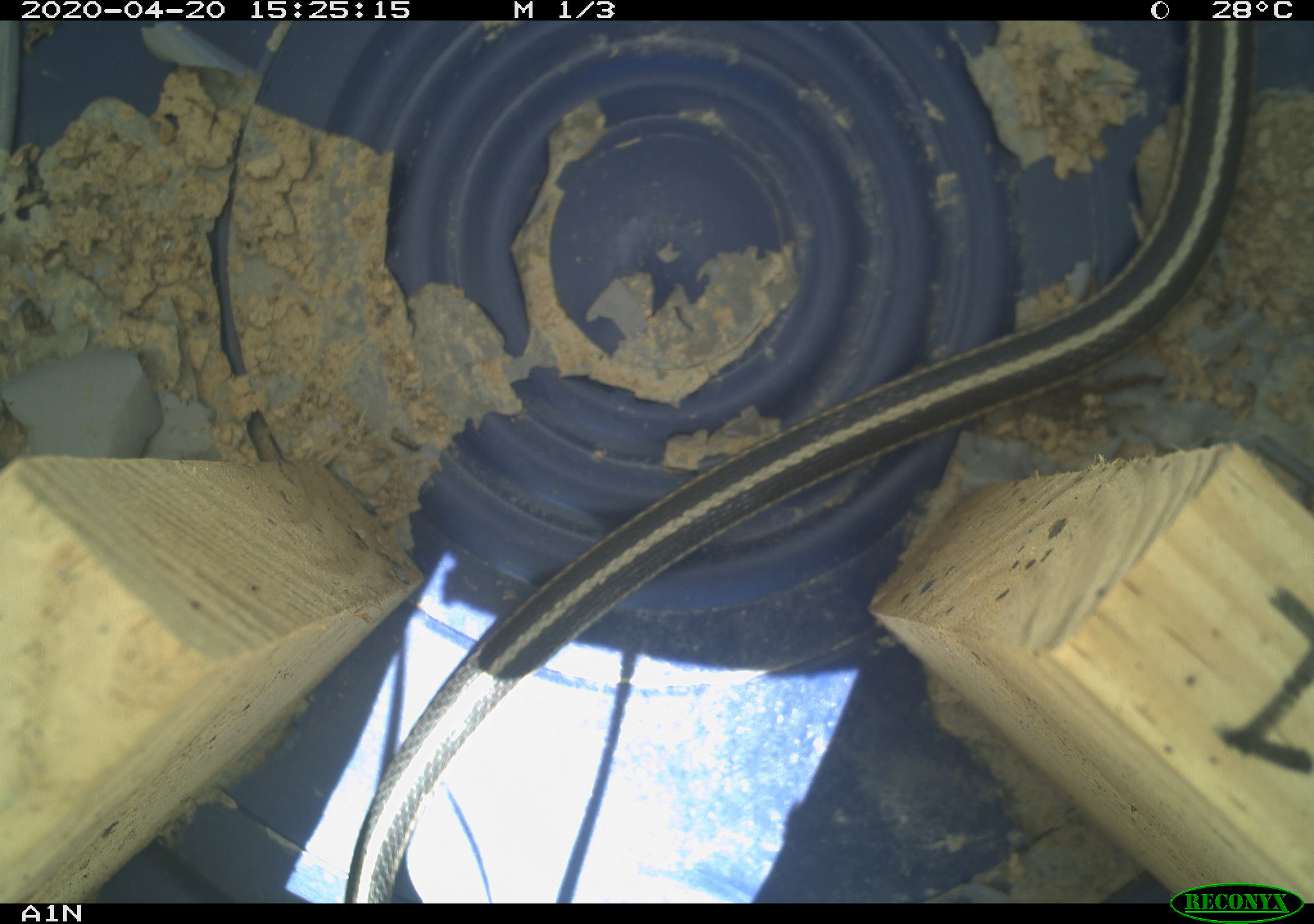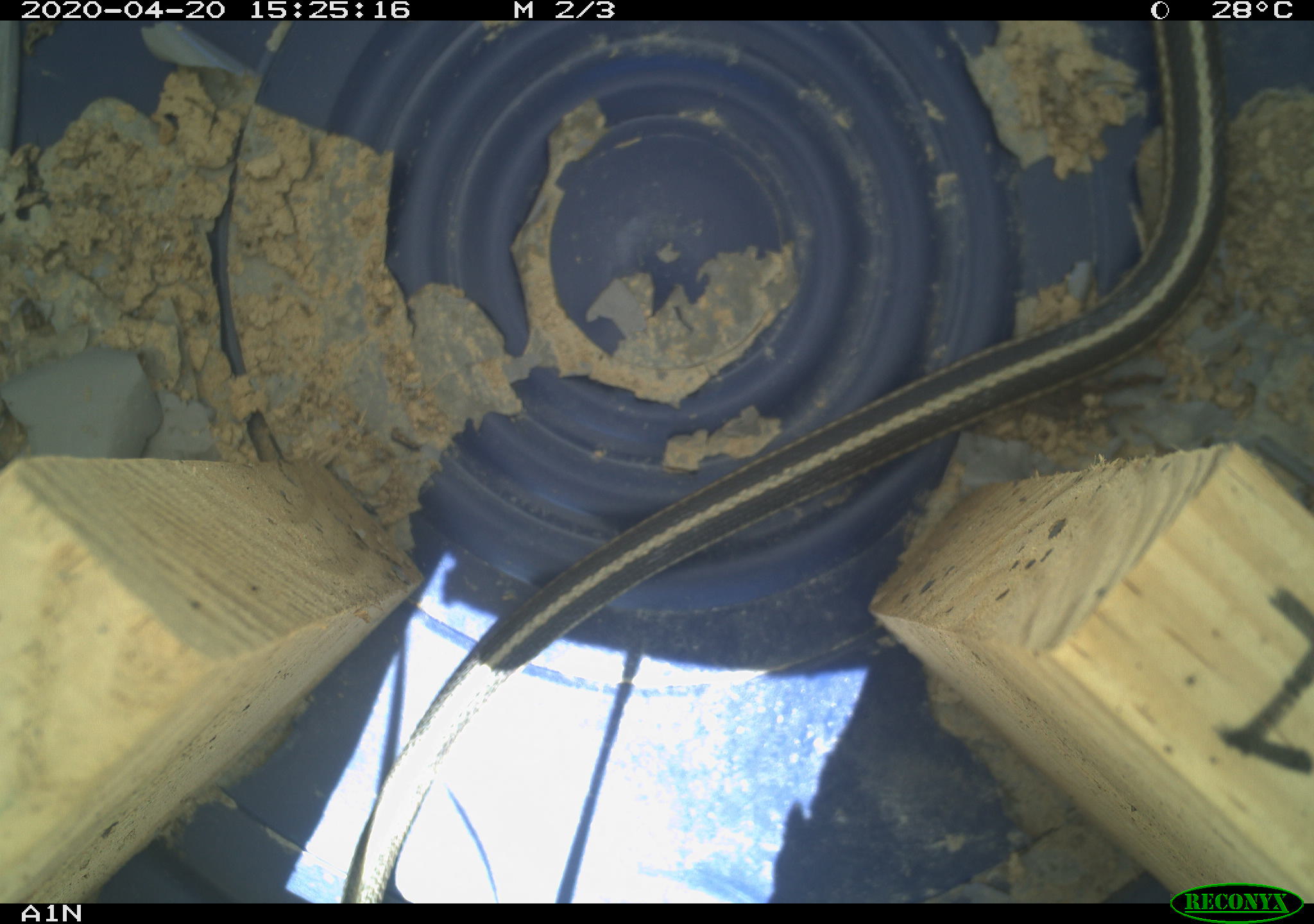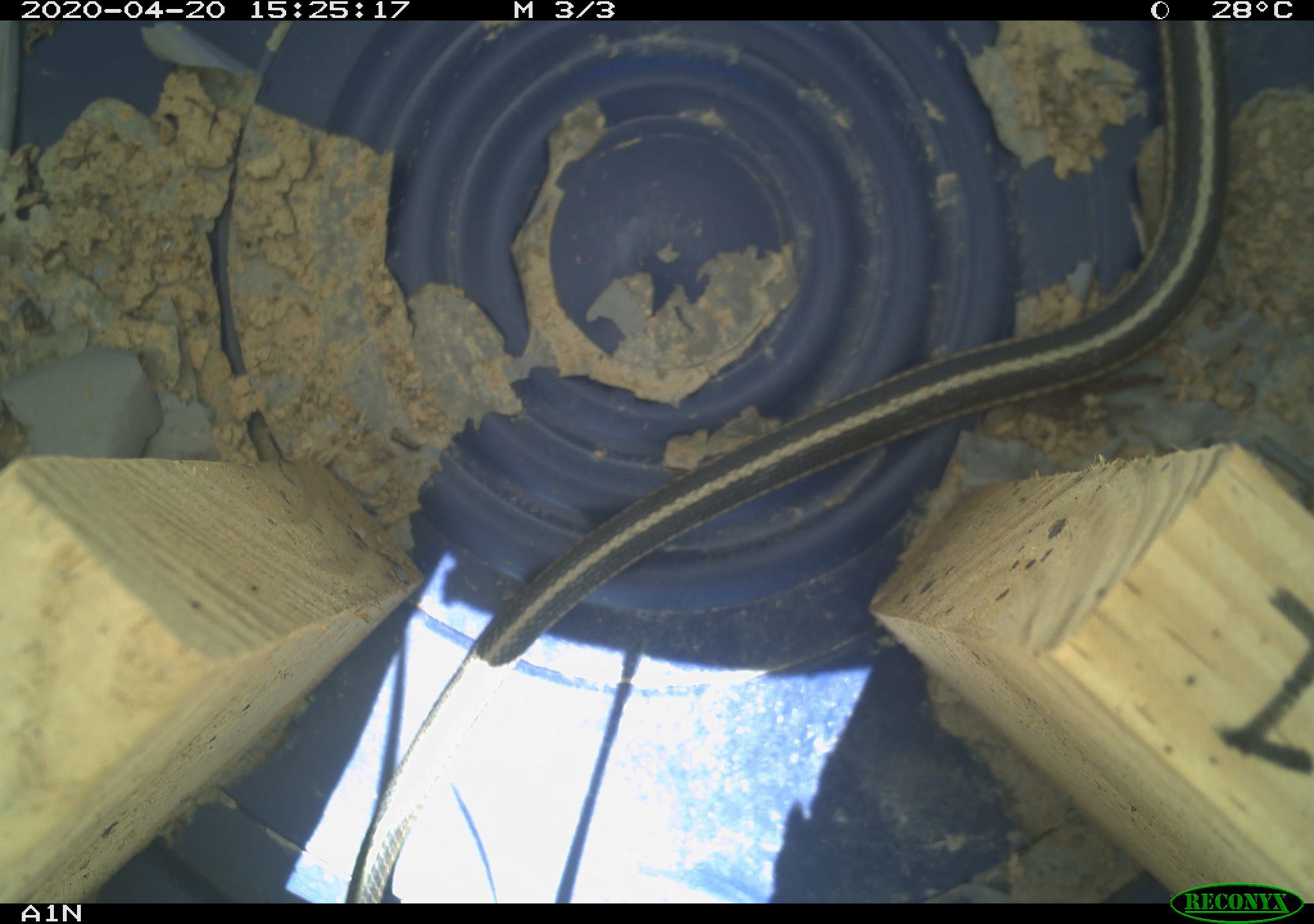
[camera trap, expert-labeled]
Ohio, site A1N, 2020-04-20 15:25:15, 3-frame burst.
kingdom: Animalia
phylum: Chordata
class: Reptilia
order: Squamata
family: Colubridae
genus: Thamnophis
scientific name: Thamnophis sirtalis sirtalis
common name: eastern gartersnake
Eastern gartersnake (Thamnophis sirtalis sirtalis).